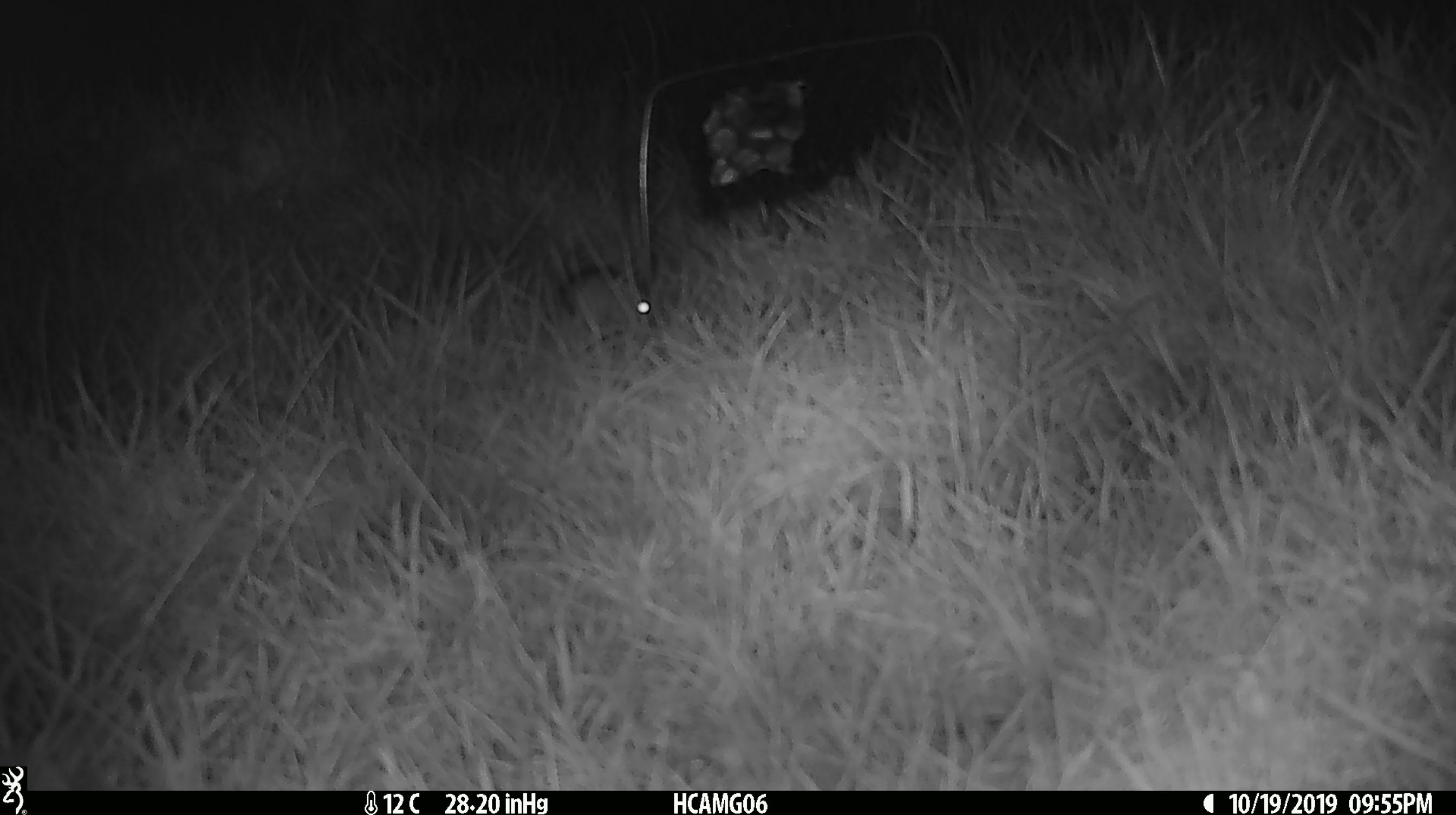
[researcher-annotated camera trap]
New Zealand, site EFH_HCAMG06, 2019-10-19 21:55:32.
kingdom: Animalia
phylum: Chordata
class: Mammalia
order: Rodentia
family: Muridae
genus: Mus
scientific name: Mus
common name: mouse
Mouse (Mus).